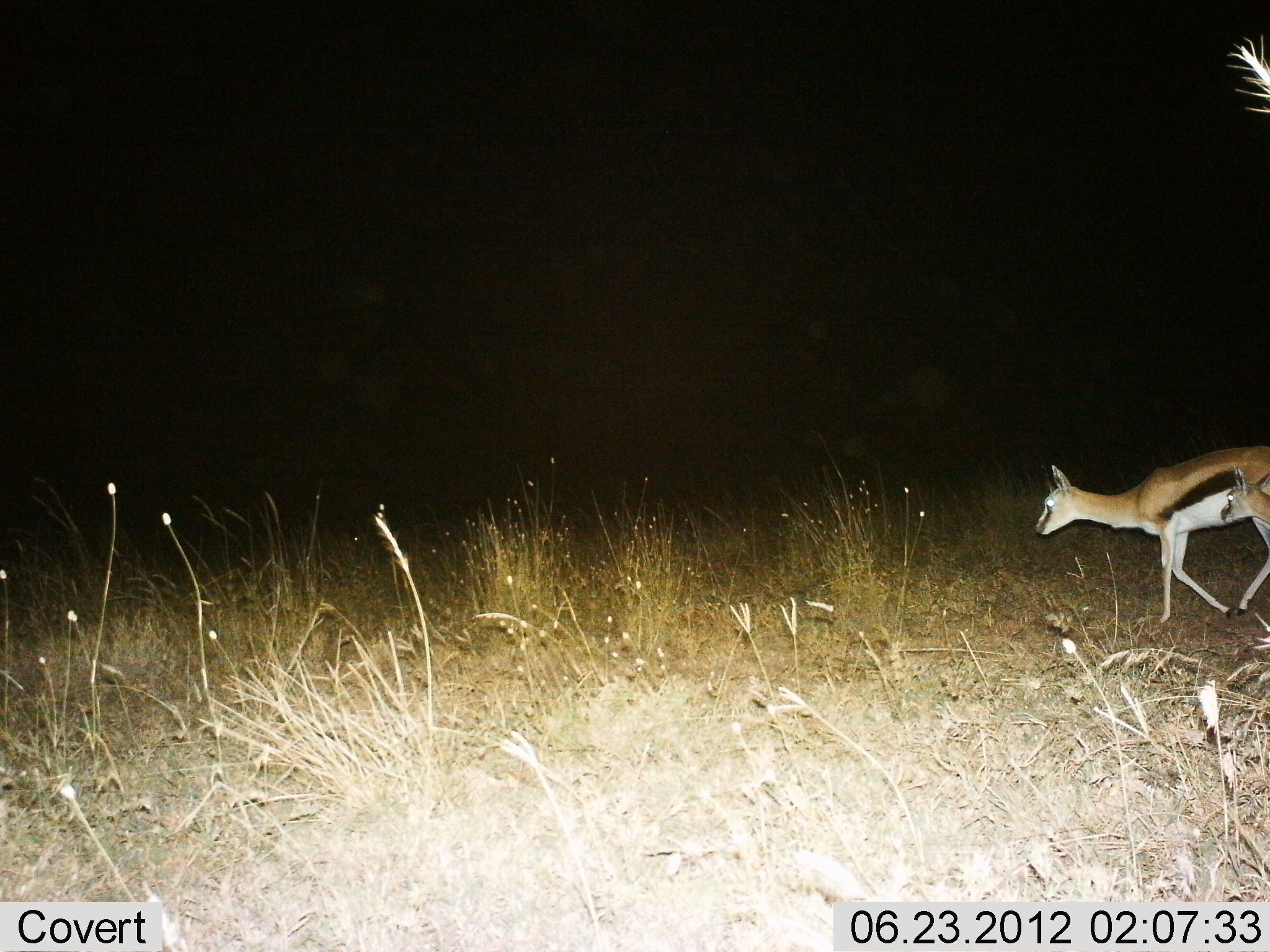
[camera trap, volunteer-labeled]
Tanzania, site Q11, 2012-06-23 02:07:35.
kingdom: Animalia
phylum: Chordata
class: Mammalia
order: Artiodactyla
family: Bovidae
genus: Eudorcas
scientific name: Eudorcas thomsonii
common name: thomson's gazelle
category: gazellethomsons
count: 2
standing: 0%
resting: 0%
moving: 100%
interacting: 0%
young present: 40%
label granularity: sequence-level